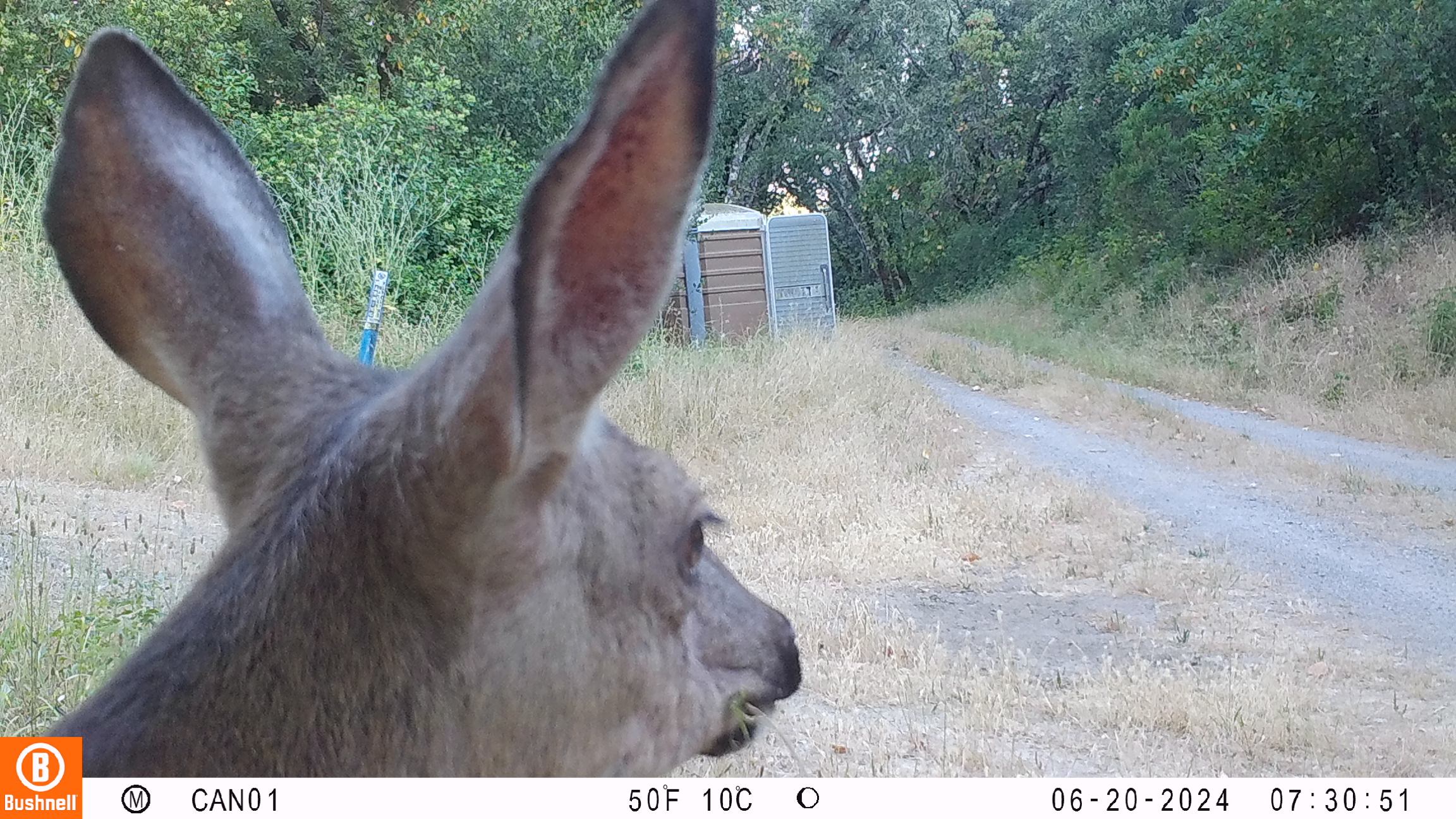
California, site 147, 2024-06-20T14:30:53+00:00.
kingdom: Animalia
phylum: Chordata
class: Mammalia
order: Artiodactyla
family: Cervidae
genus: Odocoileus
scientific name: Odocoileus hemionus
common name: mule deer